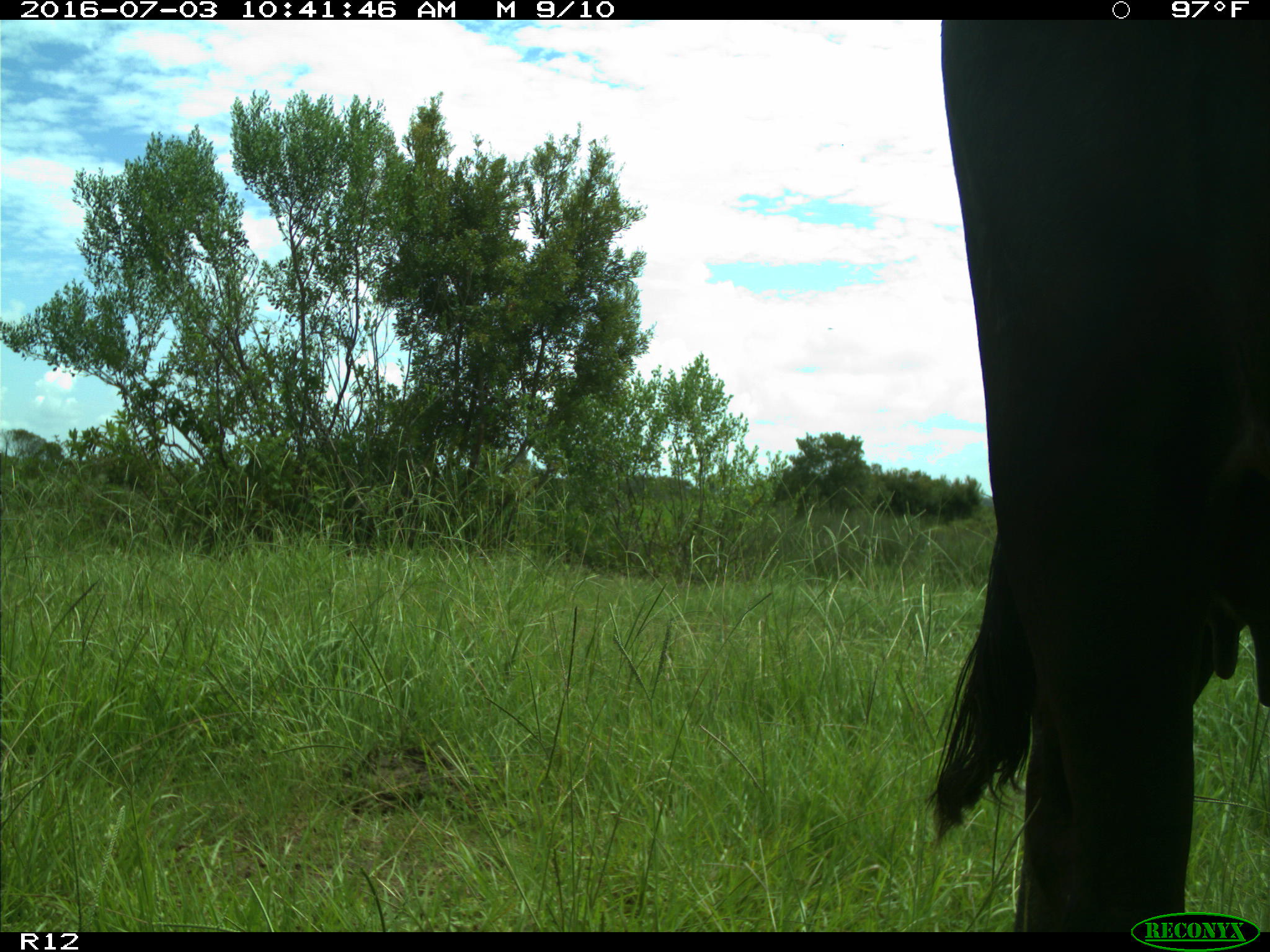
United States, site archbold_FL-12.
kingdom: Animalia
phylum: Chordata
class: Mammalia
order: Artiodactyla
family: Bovidae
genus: Bos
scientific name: Bos taurus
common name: domestic cow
Bos taurus (domestic cow).